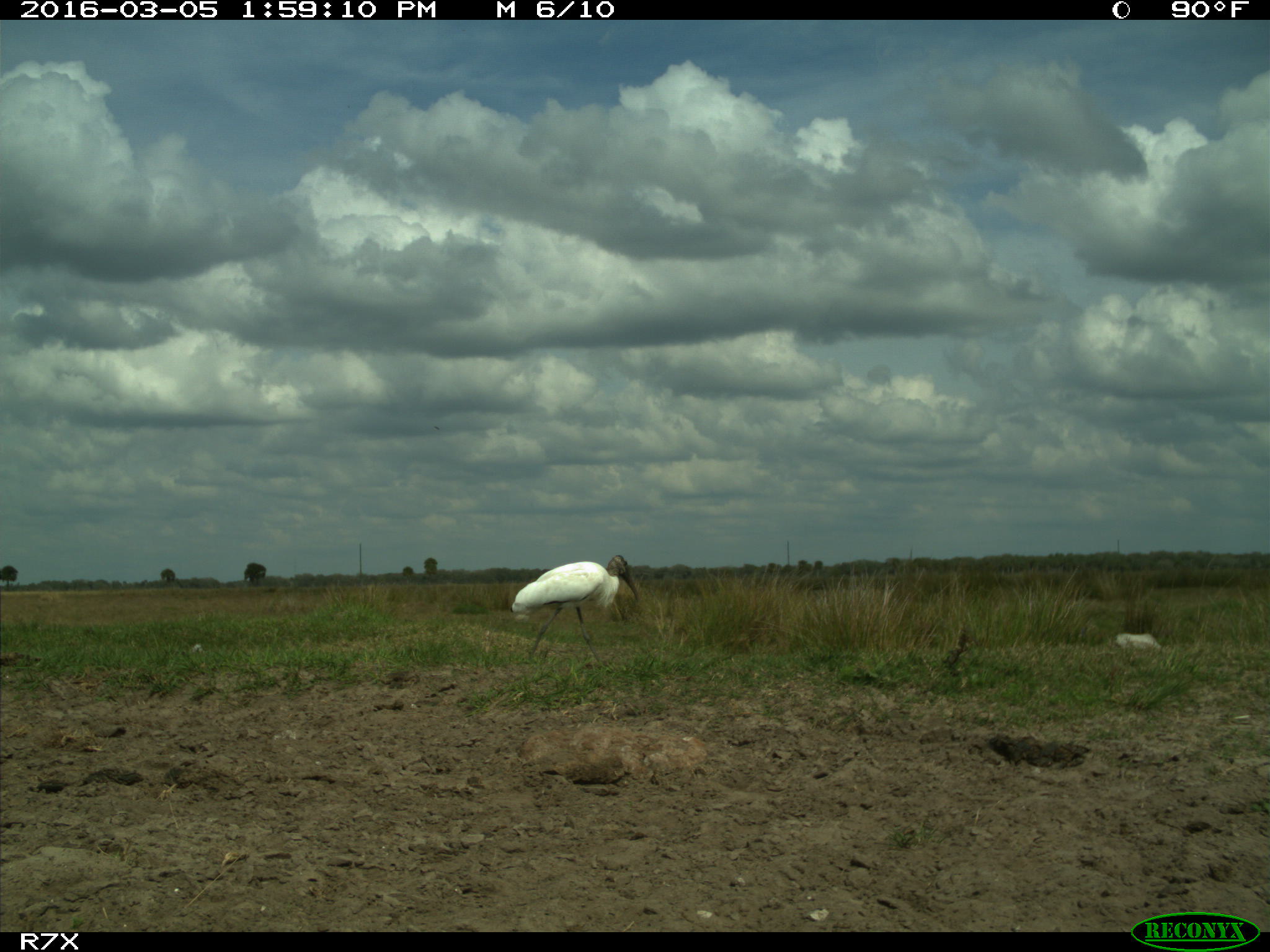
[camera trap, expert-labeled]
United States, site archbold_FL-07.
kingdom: Animalia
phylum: Chordata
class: Aves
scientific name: Aves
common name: birds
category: unidentified bird